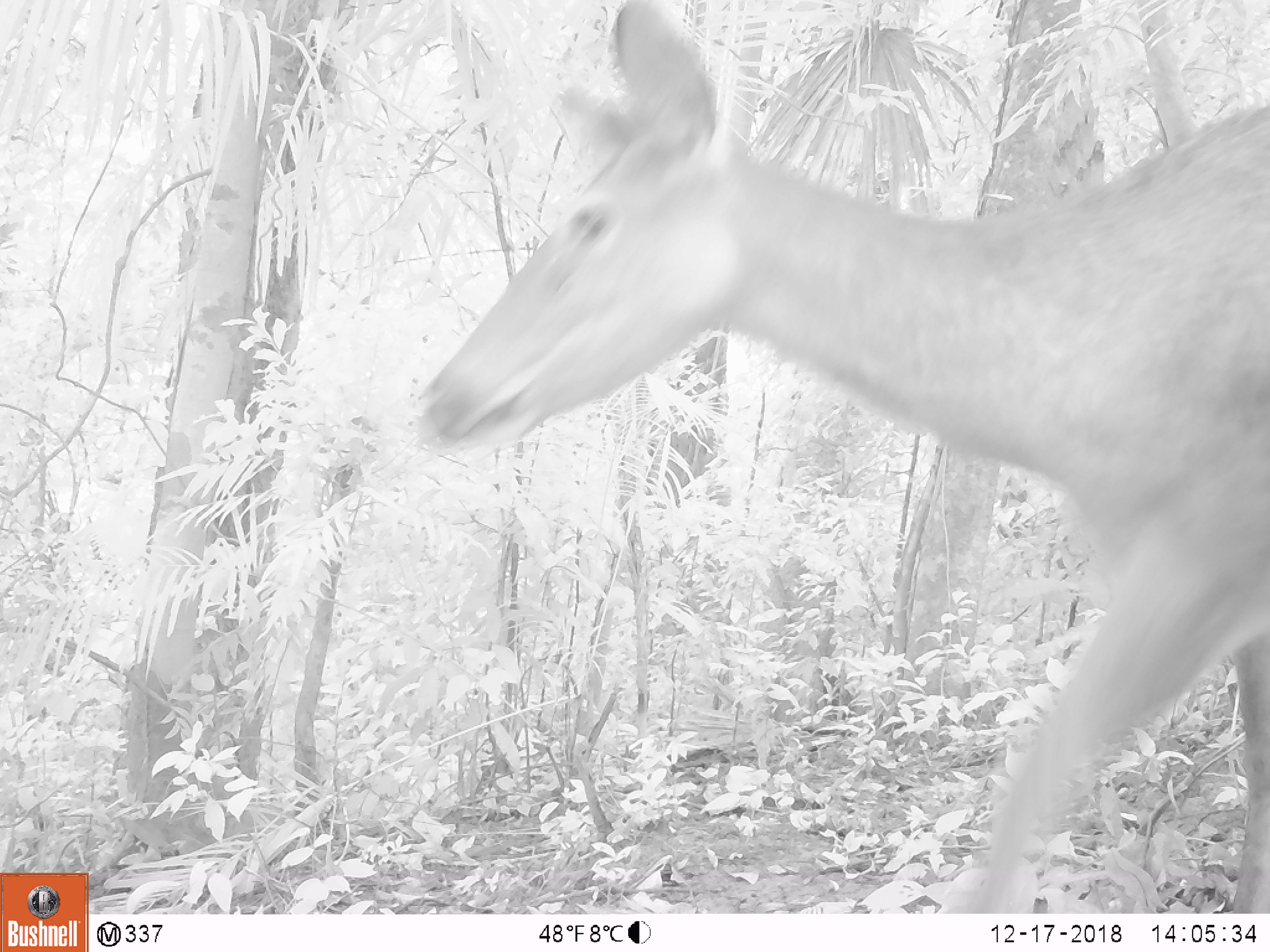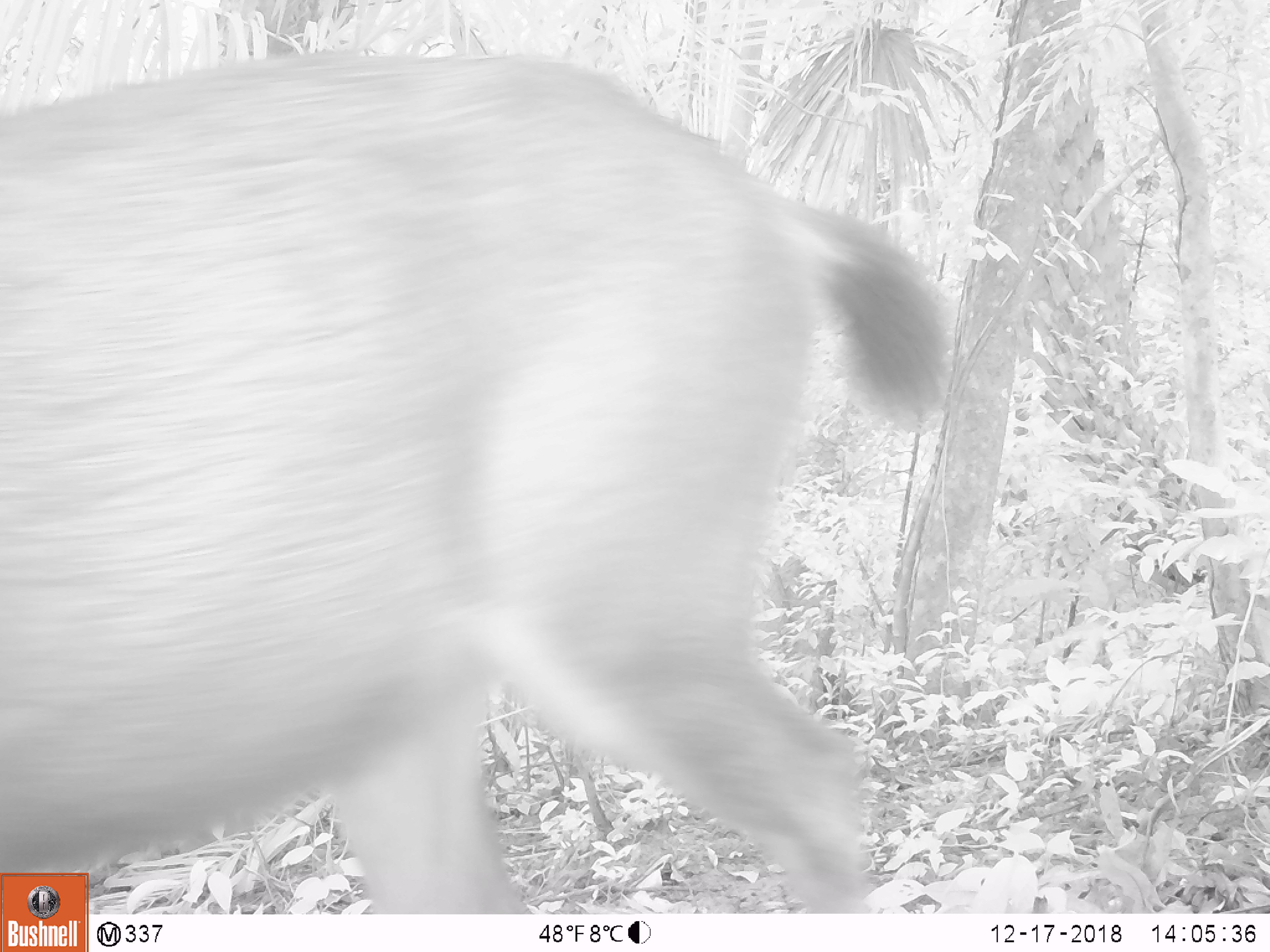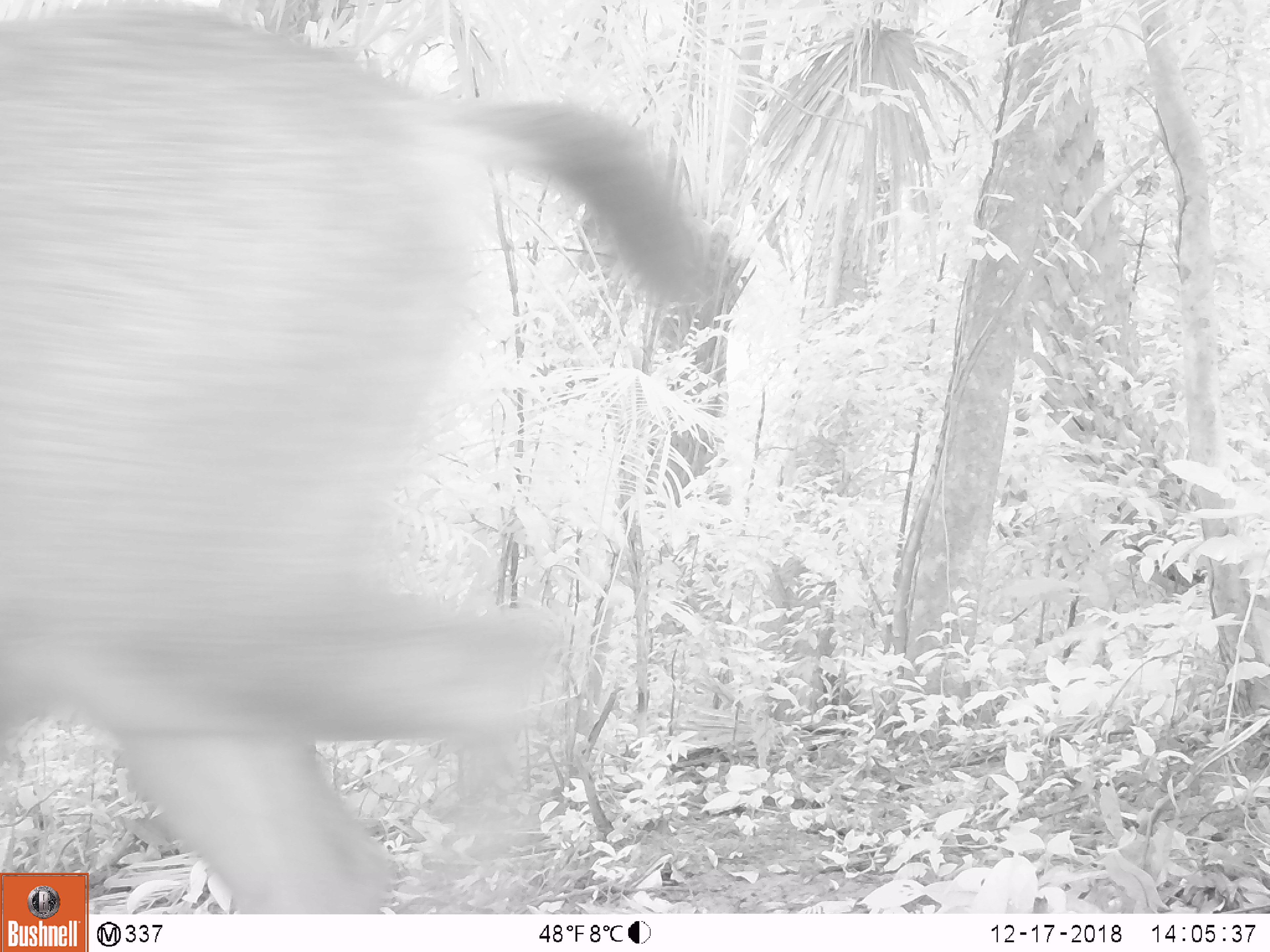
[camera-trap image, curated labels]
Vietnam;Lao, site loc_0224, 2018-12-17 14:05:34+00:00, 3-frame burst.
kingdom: Animalia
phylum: Chordata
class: Mammalia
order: Artiodactyla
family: Cervidae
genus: Rusa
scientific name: Rusa unicolor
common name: sambar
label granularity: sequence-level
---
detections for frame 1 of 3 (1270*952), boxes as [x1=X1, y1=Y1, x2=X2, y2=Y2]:
sambar: [x1=410, y1=1, x2=1270, y2=913]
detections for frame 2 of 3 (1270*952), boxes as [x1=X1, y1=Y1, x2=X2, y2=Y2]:
sambar: [x1=0, y1=46, x2=955, y2=913]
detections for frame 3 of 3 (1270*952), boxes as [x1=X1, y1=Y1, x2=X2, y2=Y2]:
sambar: [x1=0, y1=1, x2=711, y2=911]